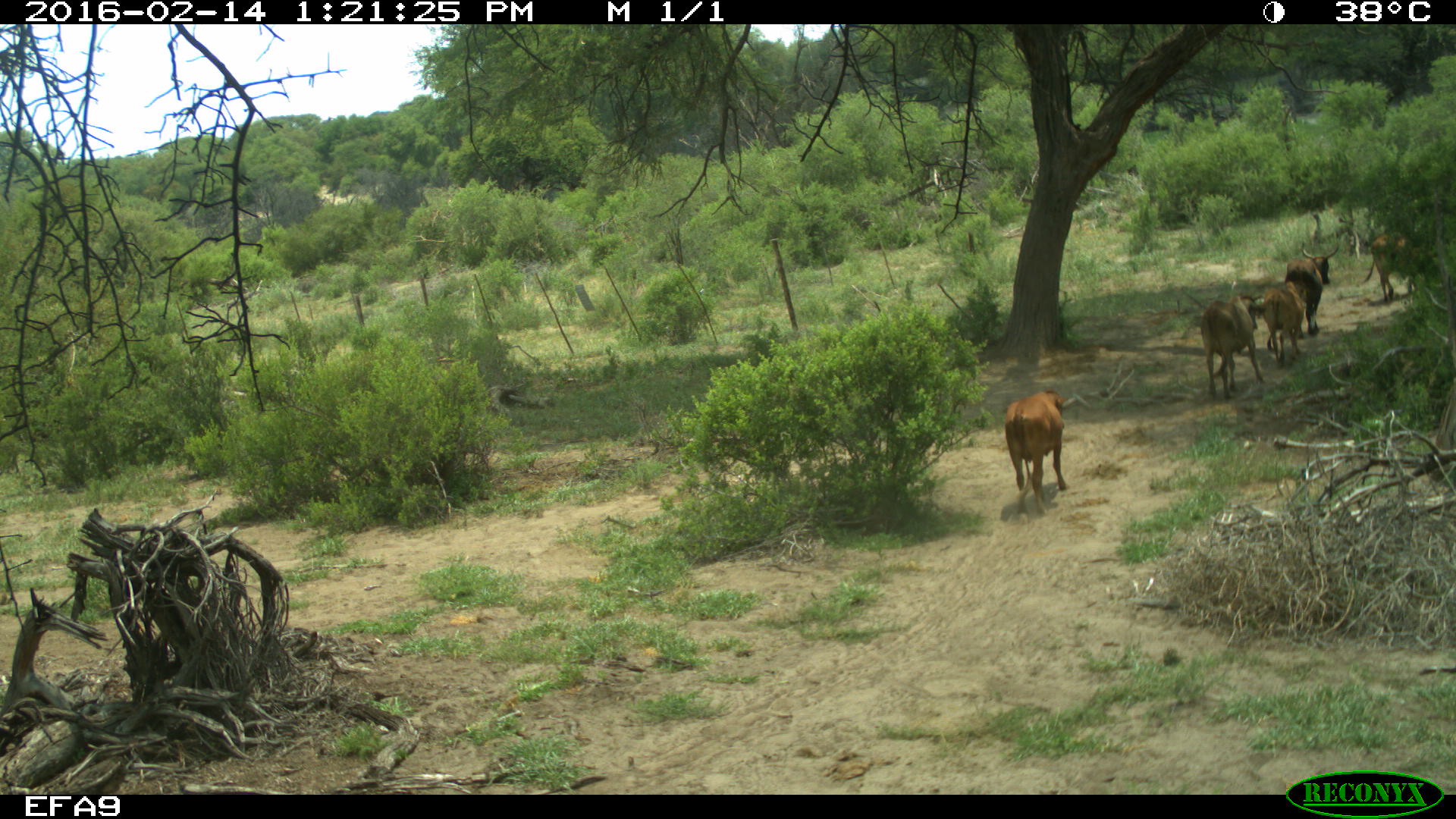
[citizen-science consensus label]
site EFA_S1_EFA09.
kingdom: Animalia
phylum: Chordata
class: Mammalia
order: Artiodactyla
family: Bovidae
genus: Bos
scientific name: Bos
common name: cattle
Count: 4.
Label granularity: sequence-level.